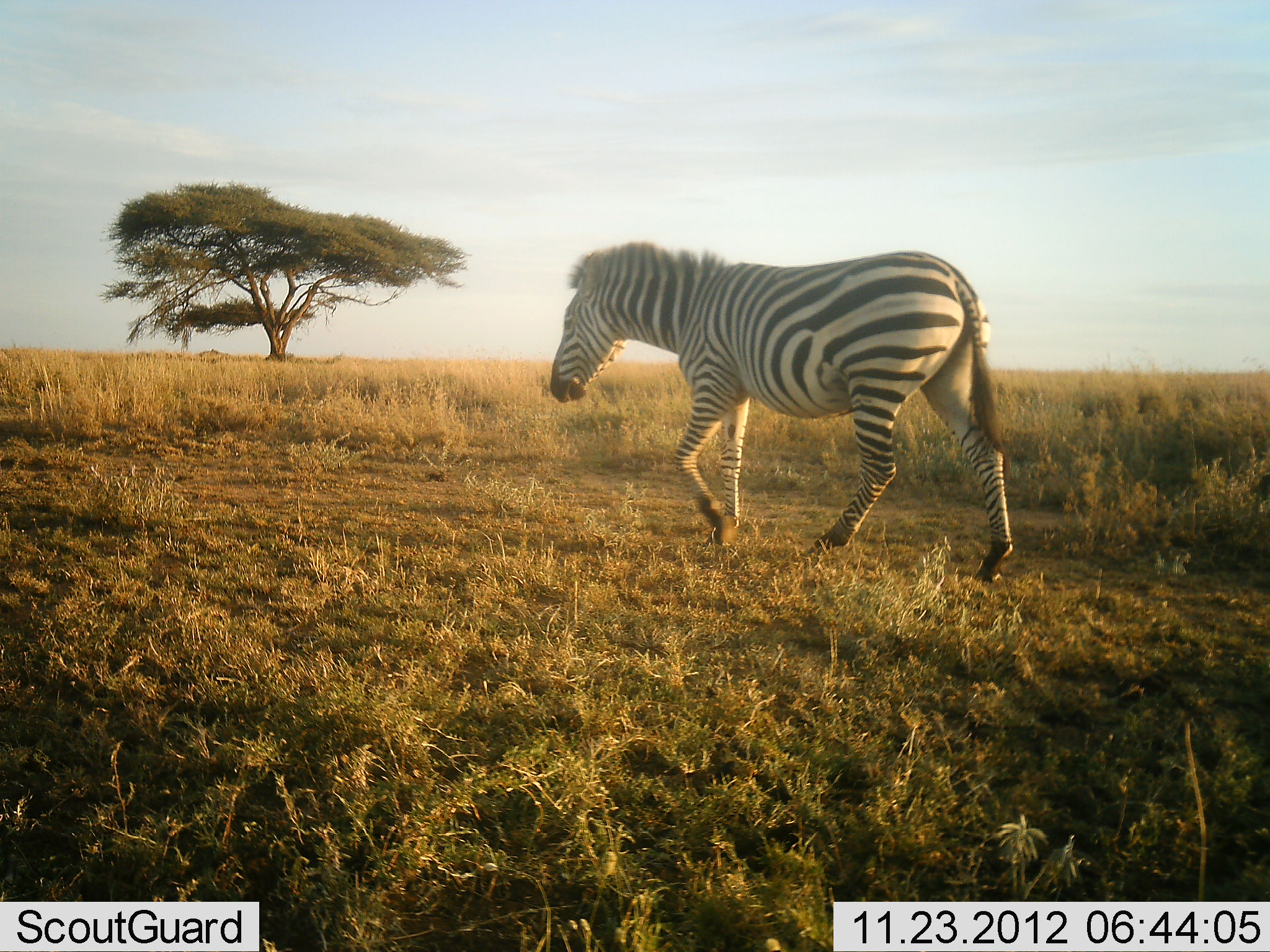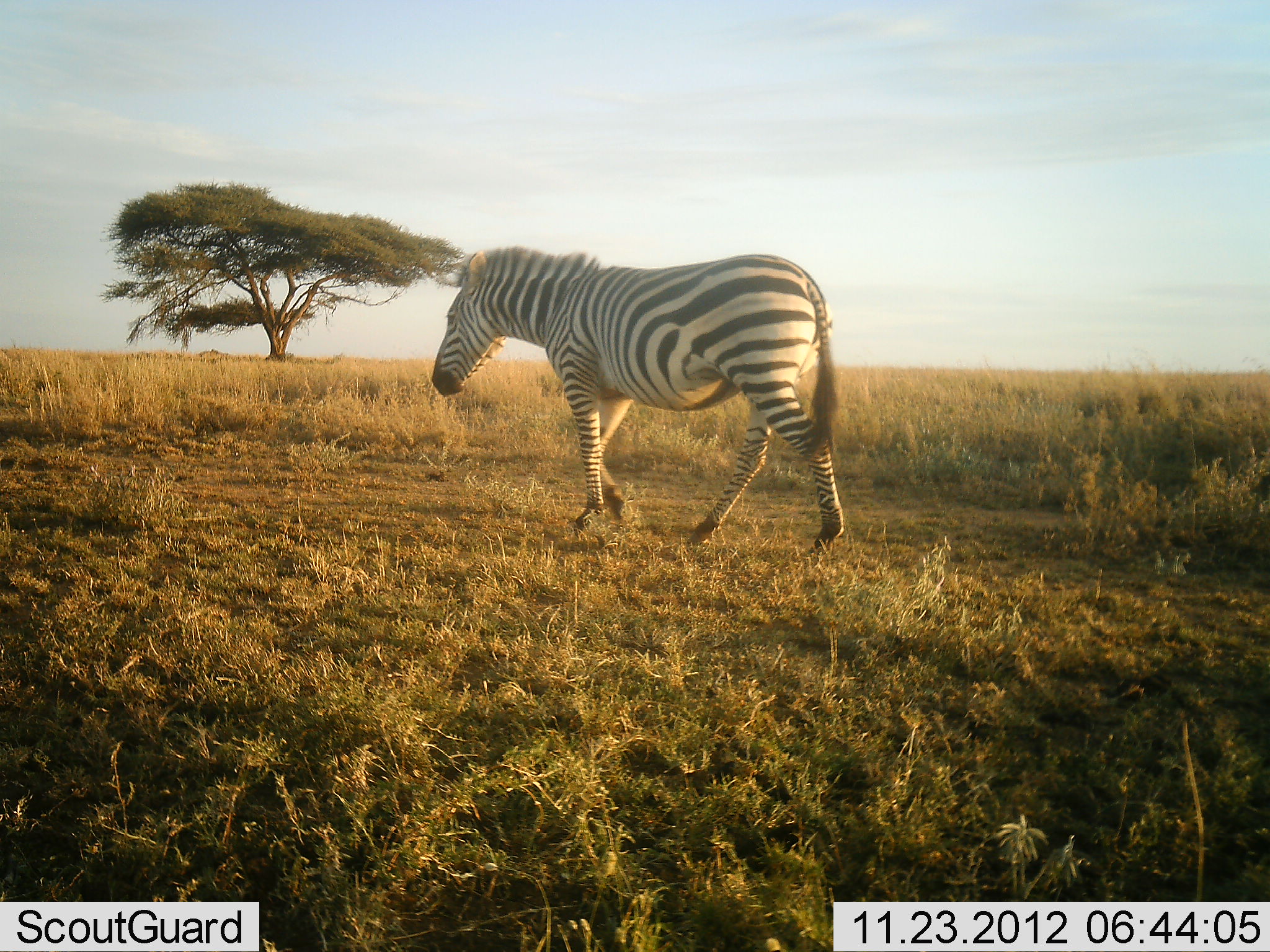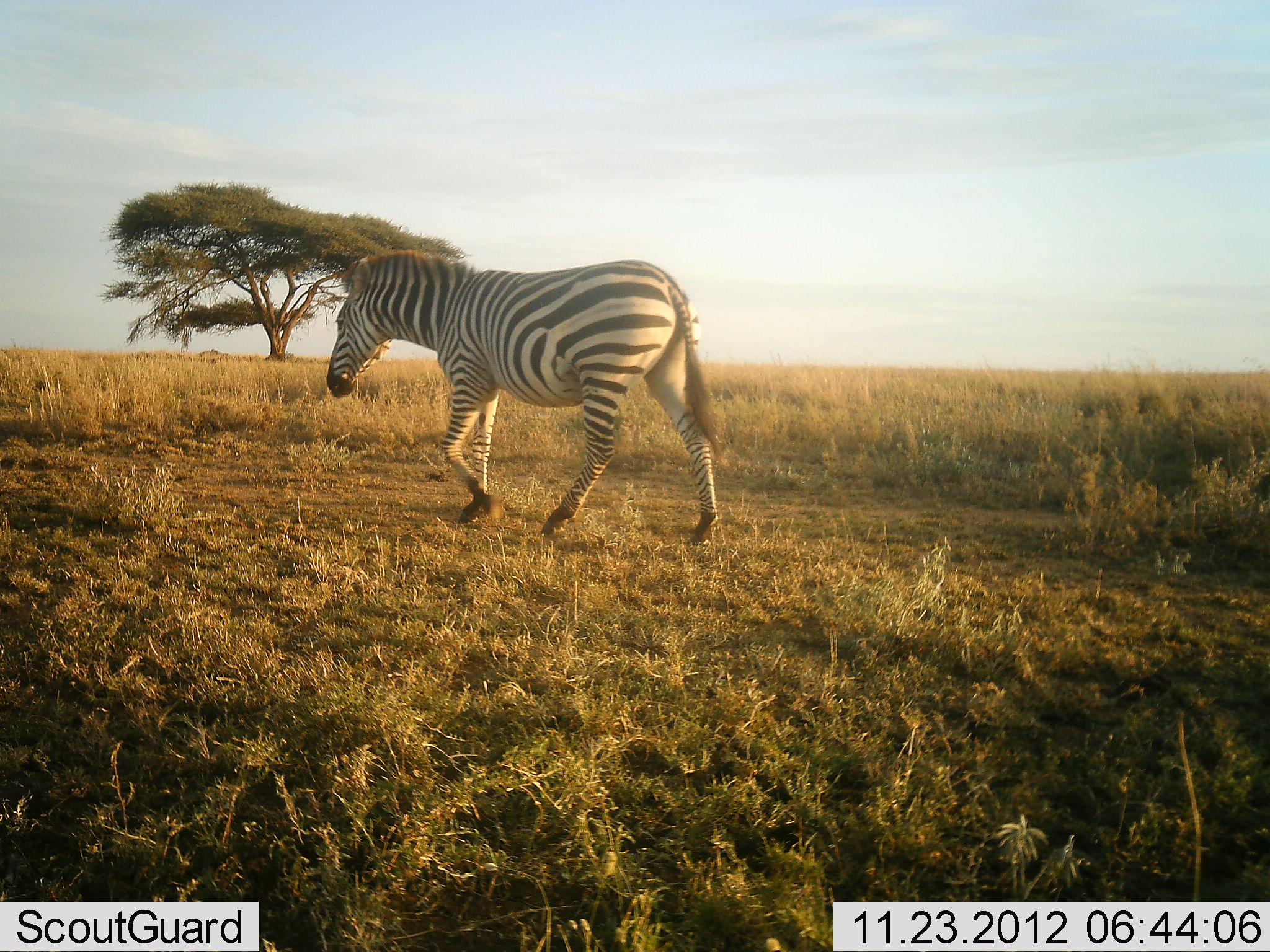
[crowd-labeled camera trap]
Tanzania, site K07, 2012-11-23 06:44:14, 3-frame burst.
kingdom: Animalia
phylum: Chordata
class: Mammalia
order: Perissodactyla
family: Equidae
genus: Equus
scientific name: Equus quagga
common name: plains zebra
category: zebra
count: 1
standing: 10%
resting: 0%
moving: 90%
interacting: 0%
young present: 0%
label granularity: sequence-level